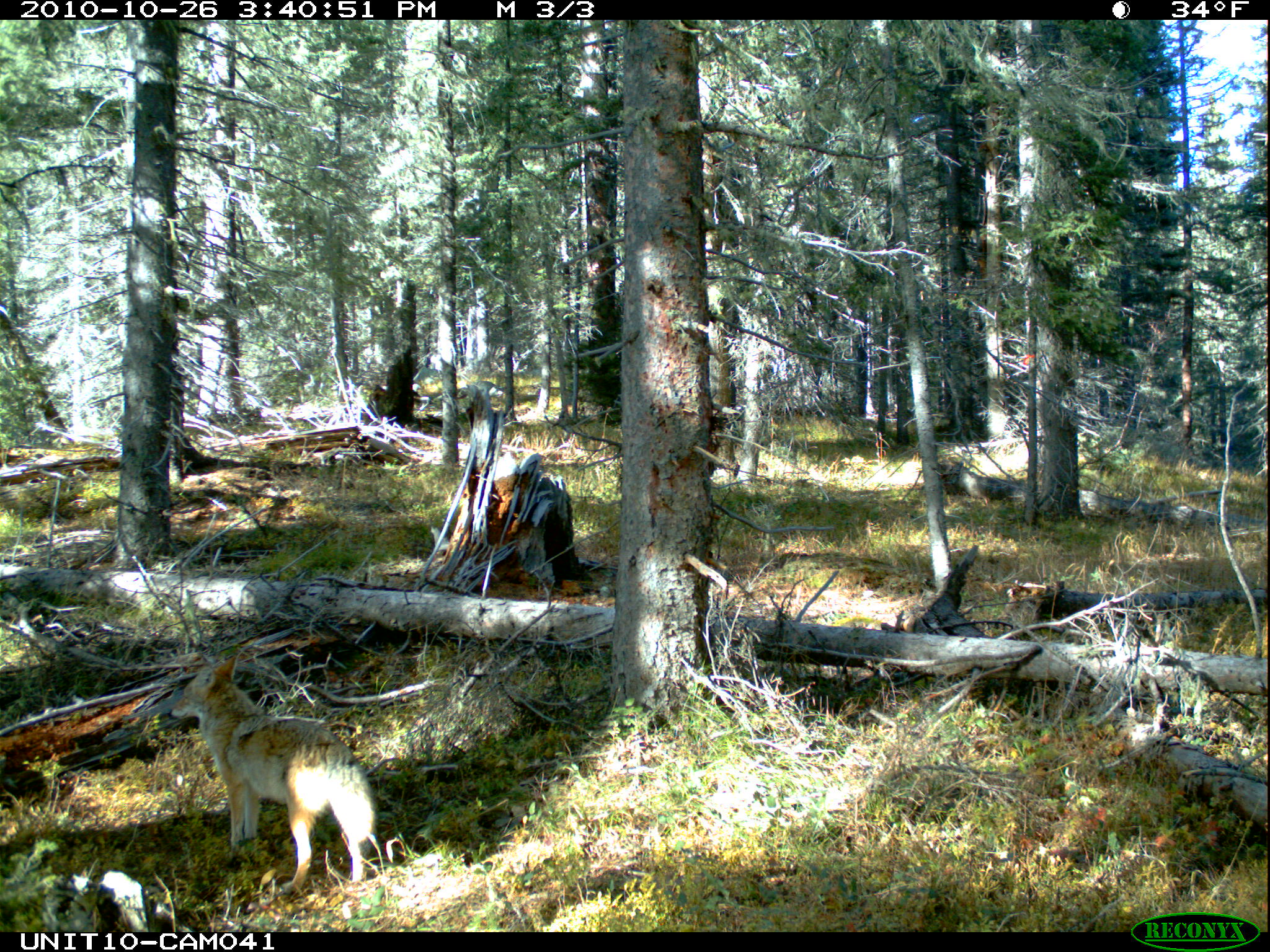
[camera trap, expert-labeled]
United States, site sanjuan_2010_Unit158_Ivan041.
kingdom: Animalia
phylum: Chordata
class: Mammalia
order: Carnivora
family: Canidae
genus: Canis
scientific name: Canis latrans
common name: coyote